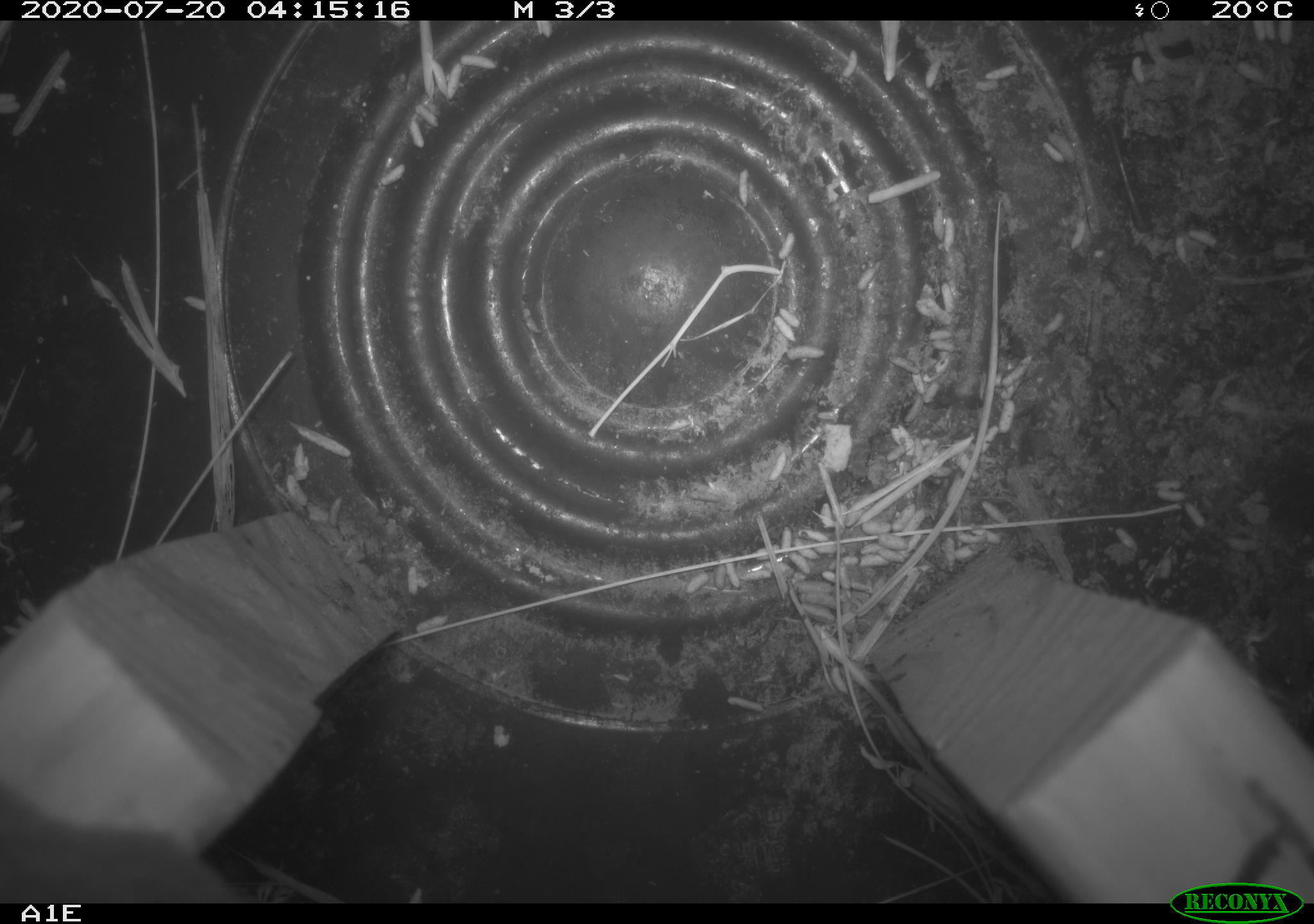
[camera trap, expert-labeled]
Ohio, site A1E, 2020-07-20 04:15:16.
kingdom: Animalia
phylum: Chordata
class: Mammalia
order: Rodentia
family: Cricetidae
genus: Peromyscus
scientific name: Peromyscus leucopus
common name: white-footed mouse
White-footed mouse (Peromyscus leucopus).